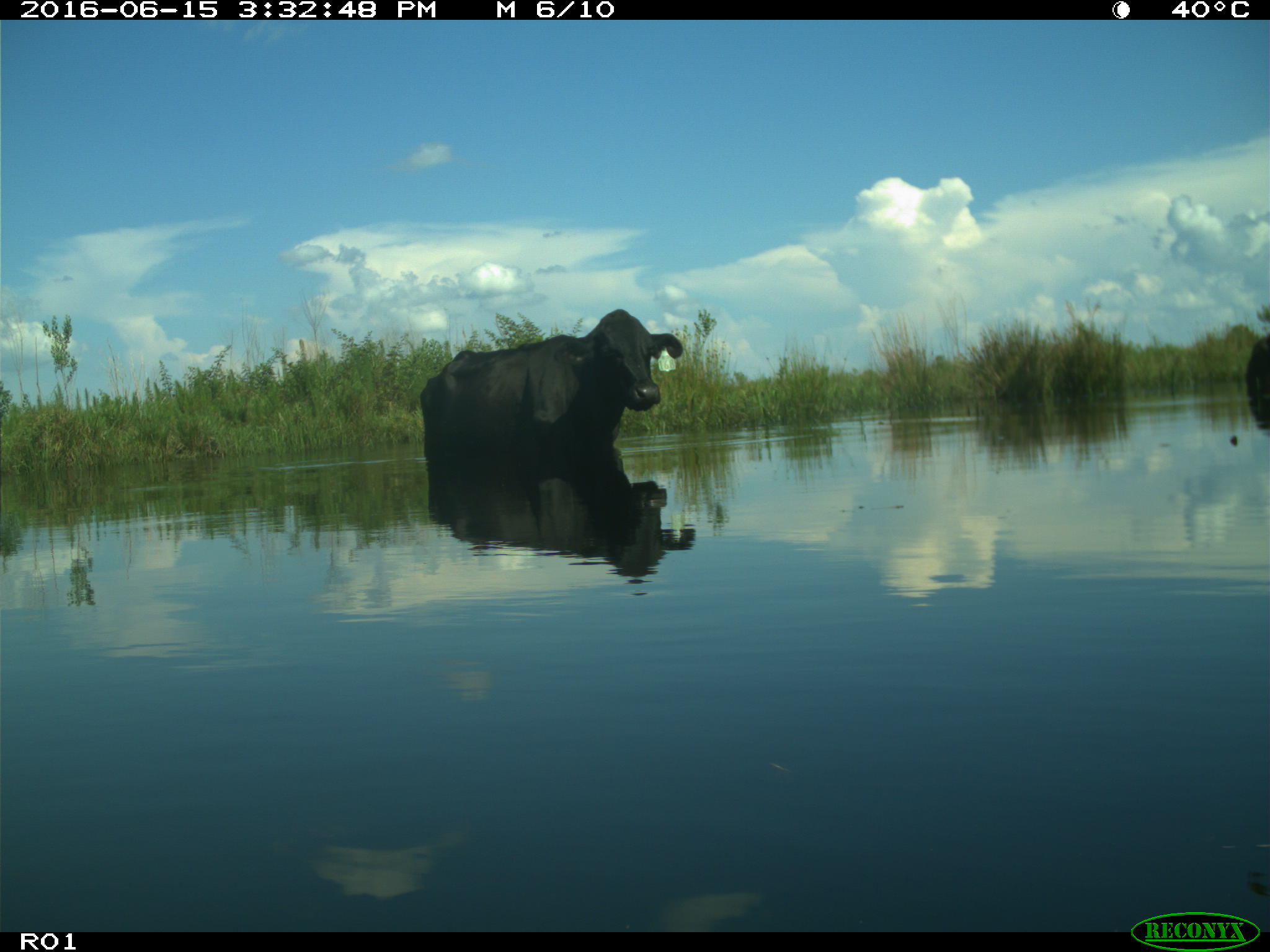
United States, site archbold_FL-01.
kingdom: Animalia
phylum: Chordata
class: Mammalia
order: Artiodactyla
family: Bovidae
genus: Bos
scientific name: Bos taurus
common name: domestic cow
Bos taurus (domestic cow).